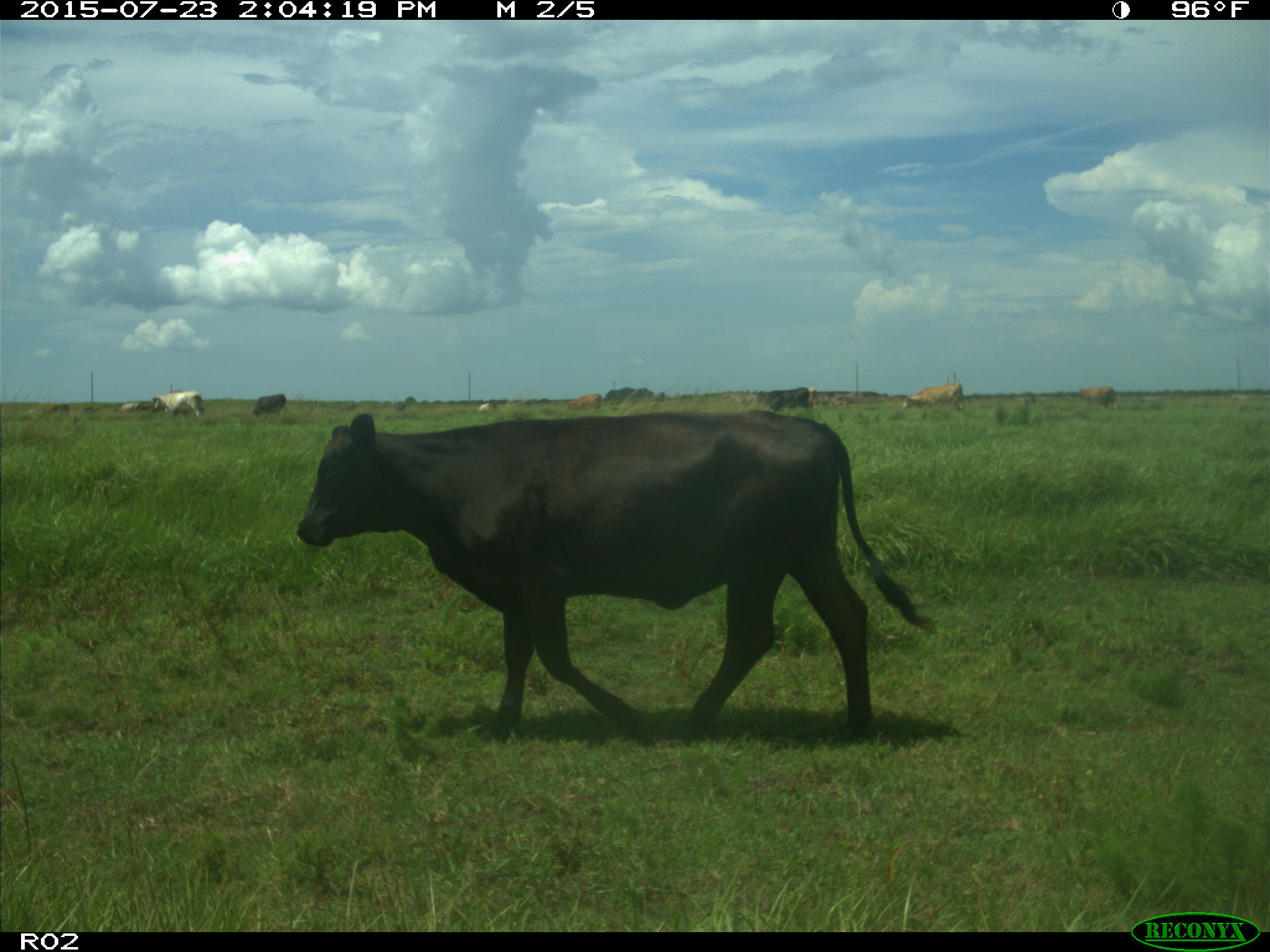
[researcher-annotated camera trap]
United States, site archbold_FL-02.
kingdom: Animalia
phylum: Chordata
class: Mammalia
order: Artiodactyla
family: Bovidae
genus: Bos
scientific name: Bos taurus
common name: domestic cow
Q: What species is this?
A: Bos taurus (domestic cow).